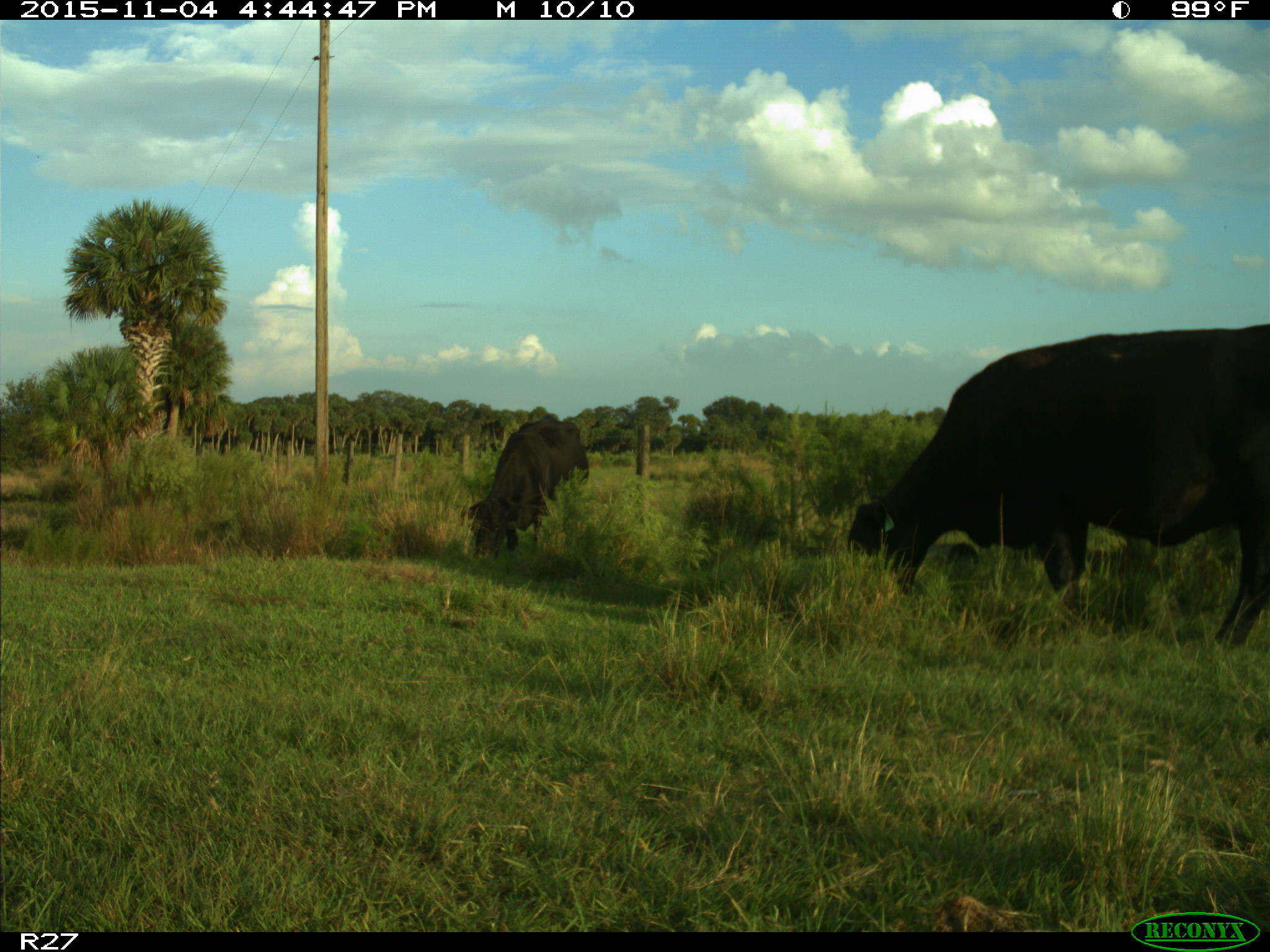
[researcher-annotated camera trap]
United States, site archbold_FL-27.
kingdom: Animalia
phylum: Chordata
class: Mammalia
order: Artiodactyla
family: Bovidae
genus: Bos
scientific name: Bos taurus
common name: domestic cow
Bos taurus (domestic cow).